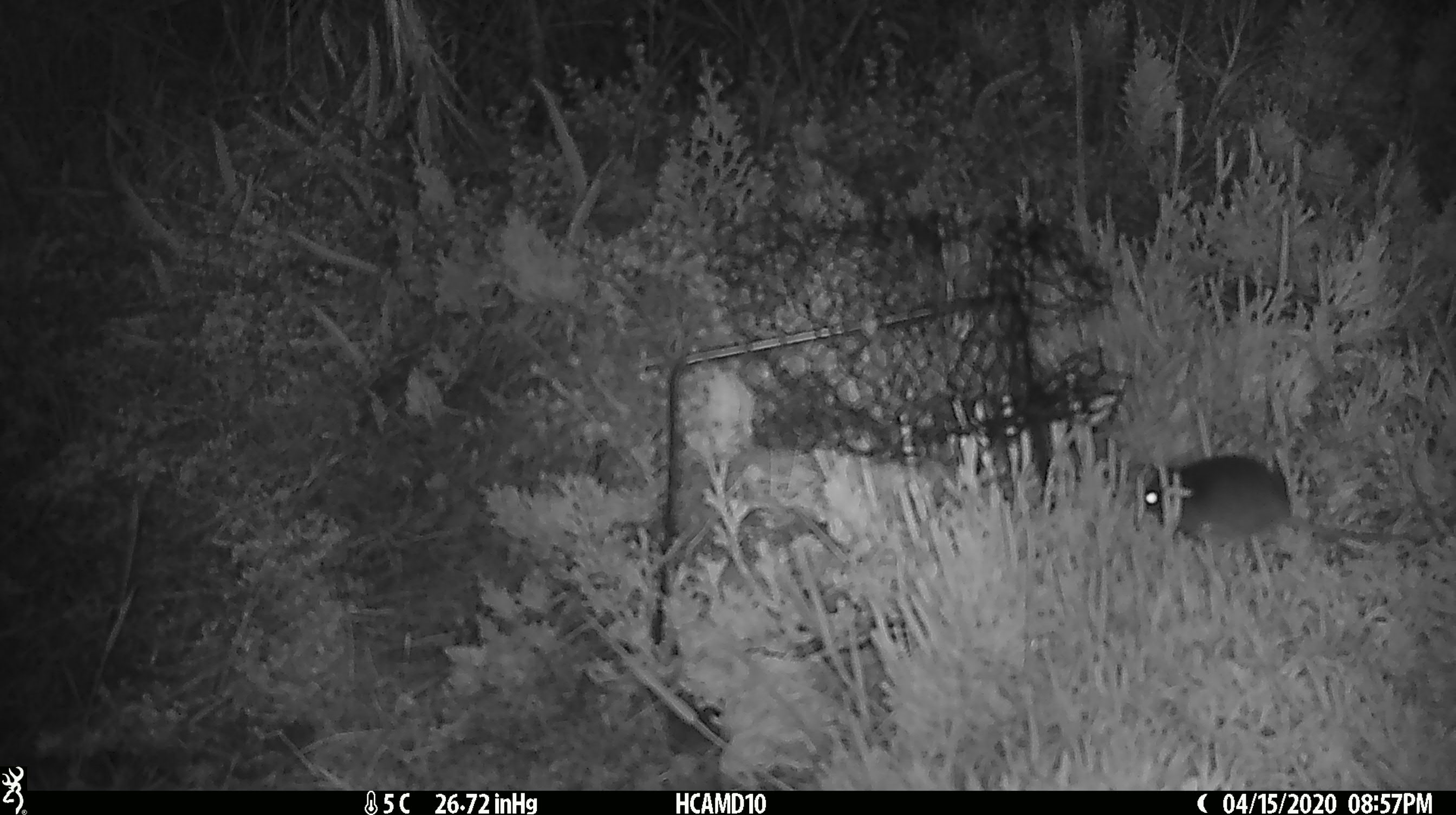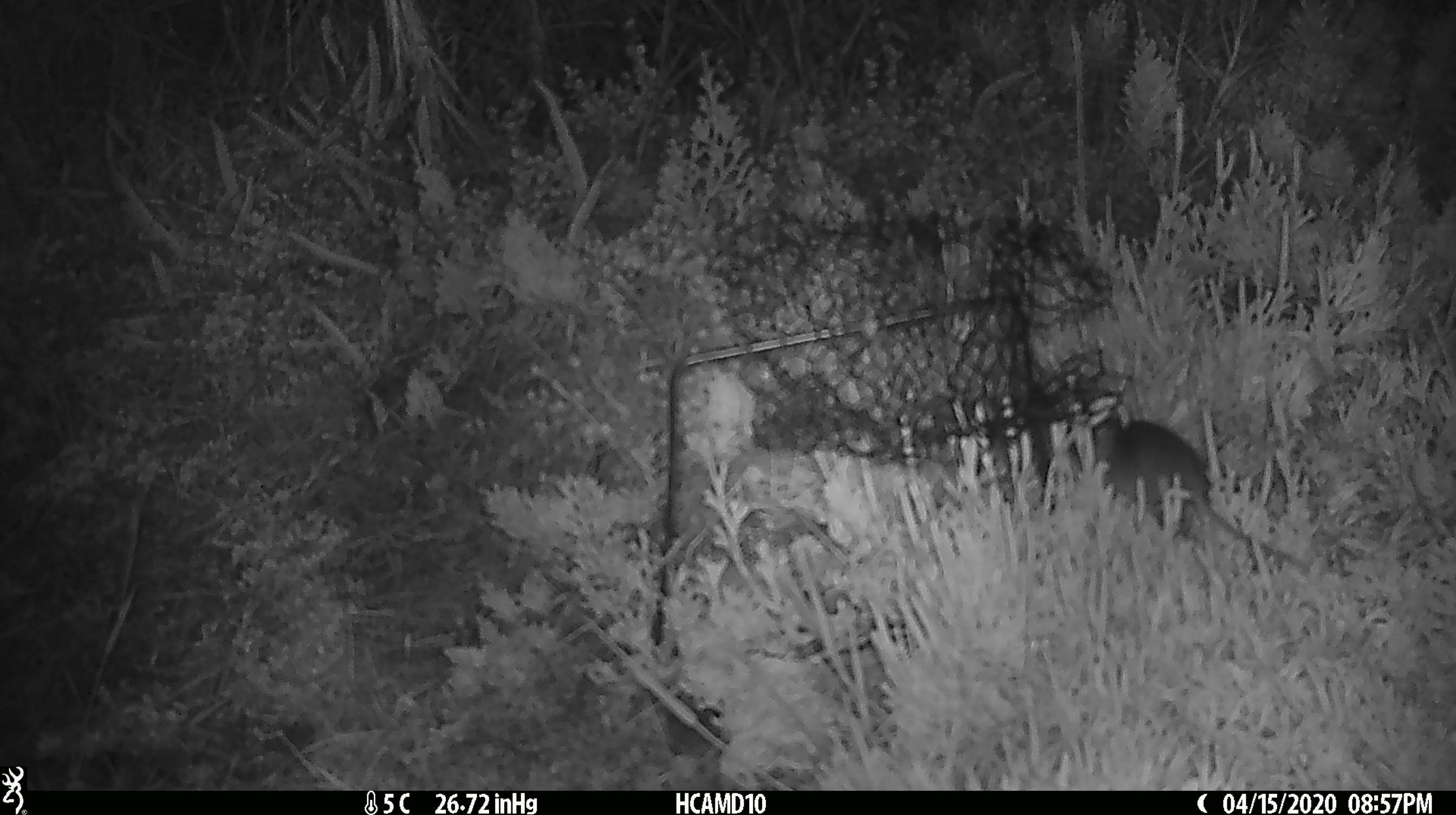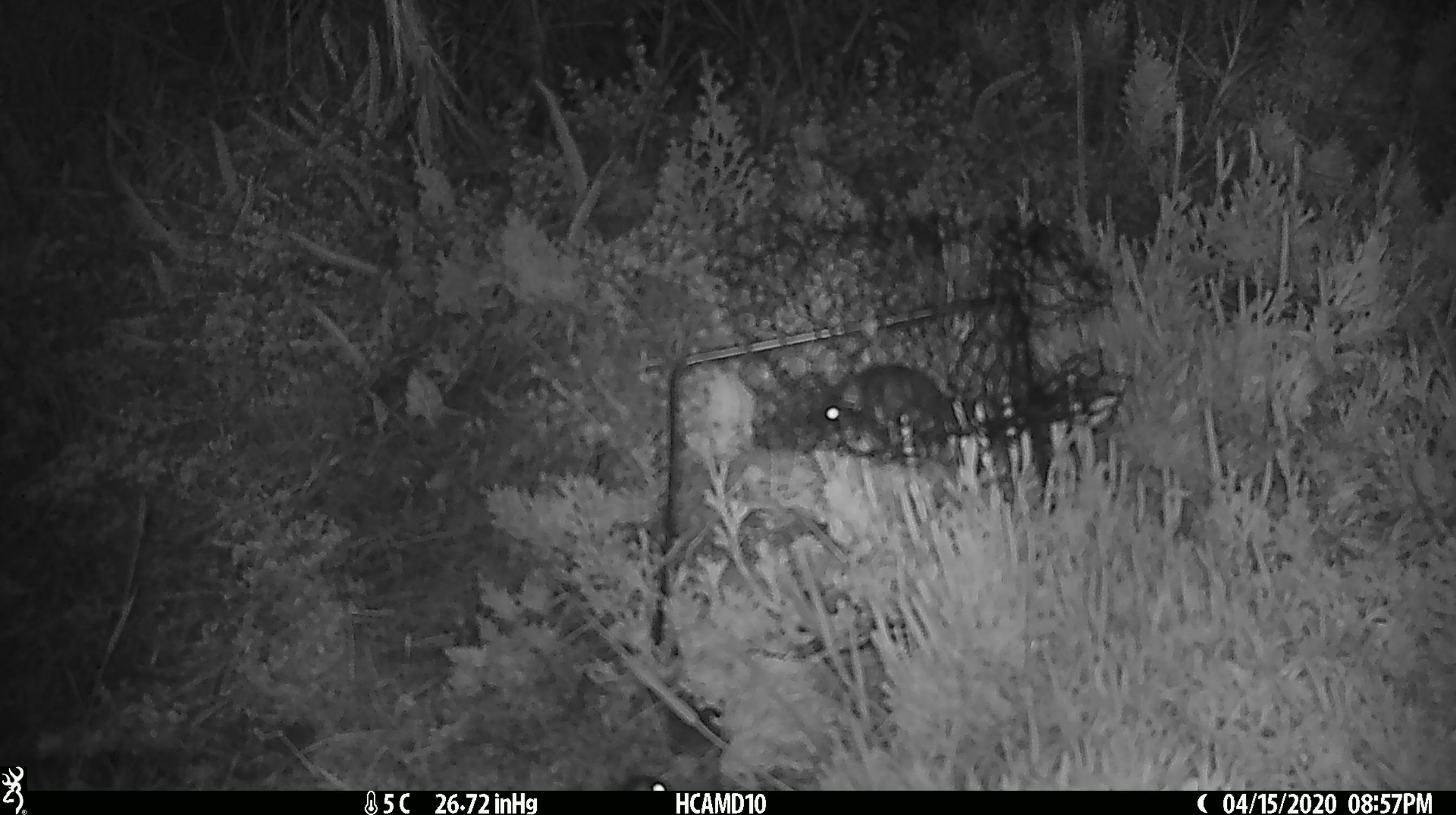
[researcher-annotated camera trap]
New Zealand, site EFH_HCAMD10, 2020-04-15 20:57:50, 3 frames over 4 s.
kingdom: Animalia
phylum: Chordata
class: Mammalia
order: Rodentia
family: Muridae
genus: Mus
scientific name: Mus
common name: mouse